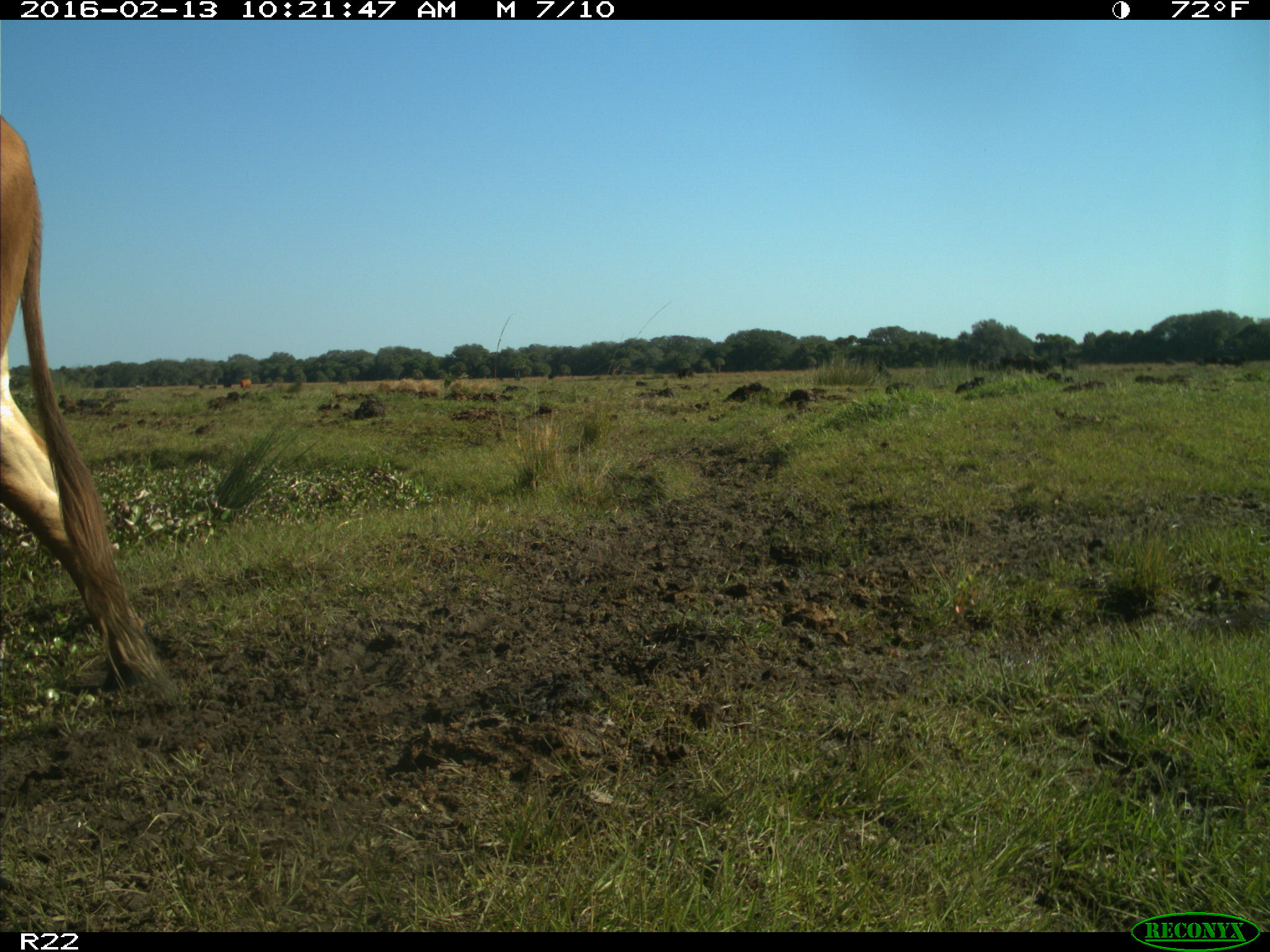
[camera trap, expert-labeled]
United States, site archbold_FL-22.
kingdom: Animalia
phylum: Chordata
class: Mammalia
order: Artiodactyla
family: Bovidae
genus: Bos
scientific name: Bos taurus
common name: domestic cow